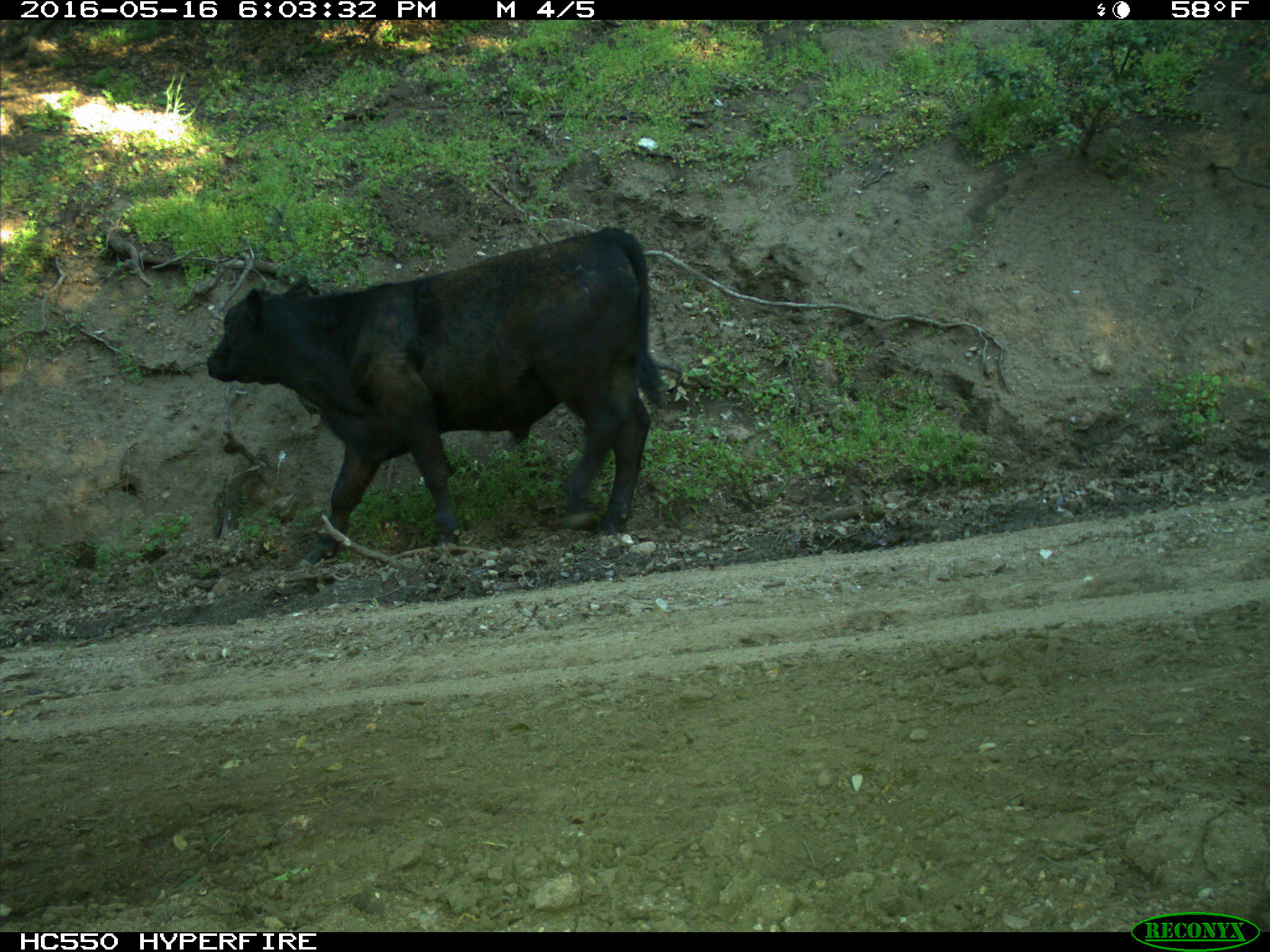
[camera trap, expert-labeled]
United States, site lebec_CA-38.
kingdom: Animalia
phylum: Chordata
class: Mammalia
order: Artiodactyla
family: Bovidae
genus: Bos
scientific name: Bos taurus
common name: domestic cow